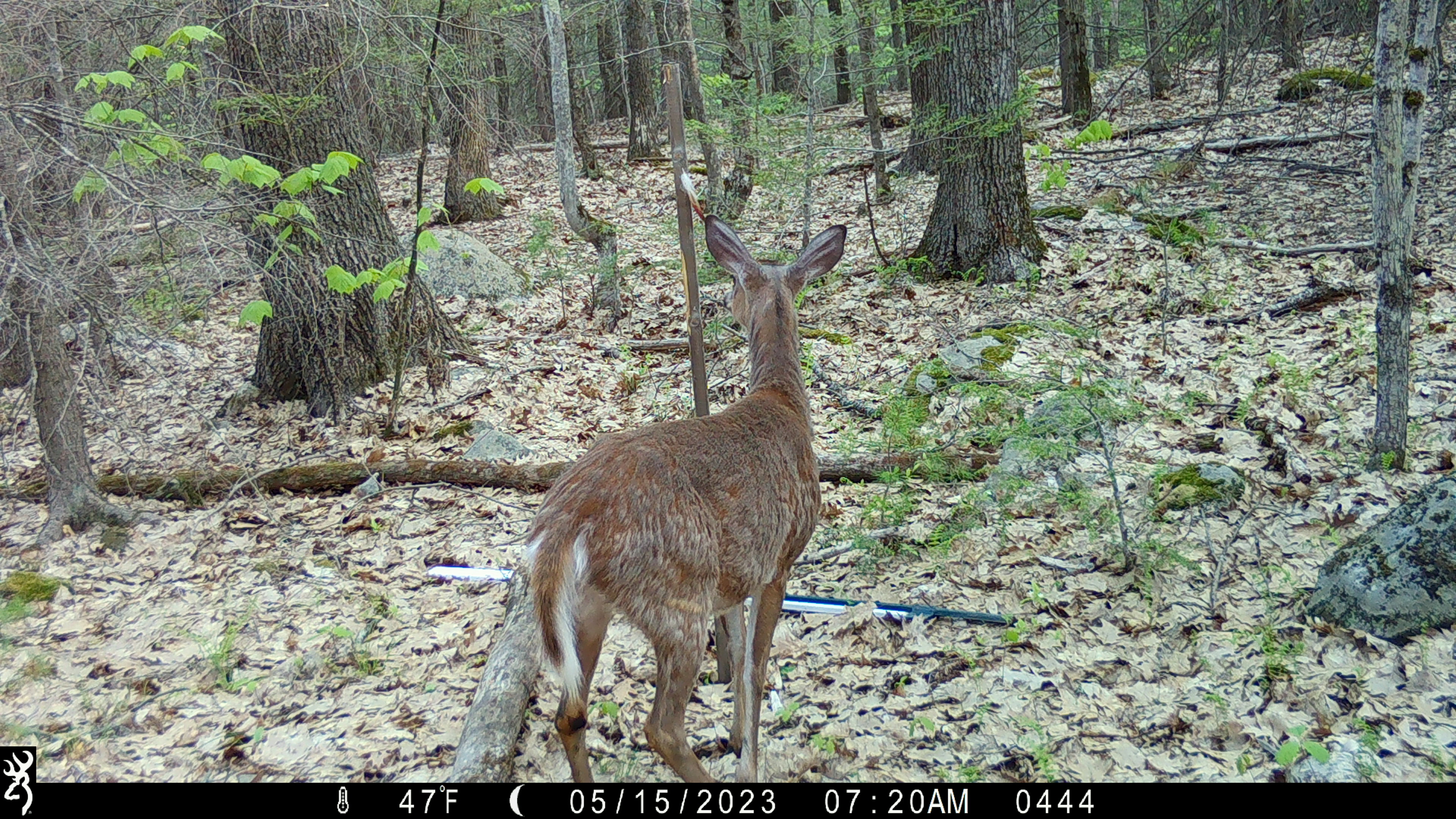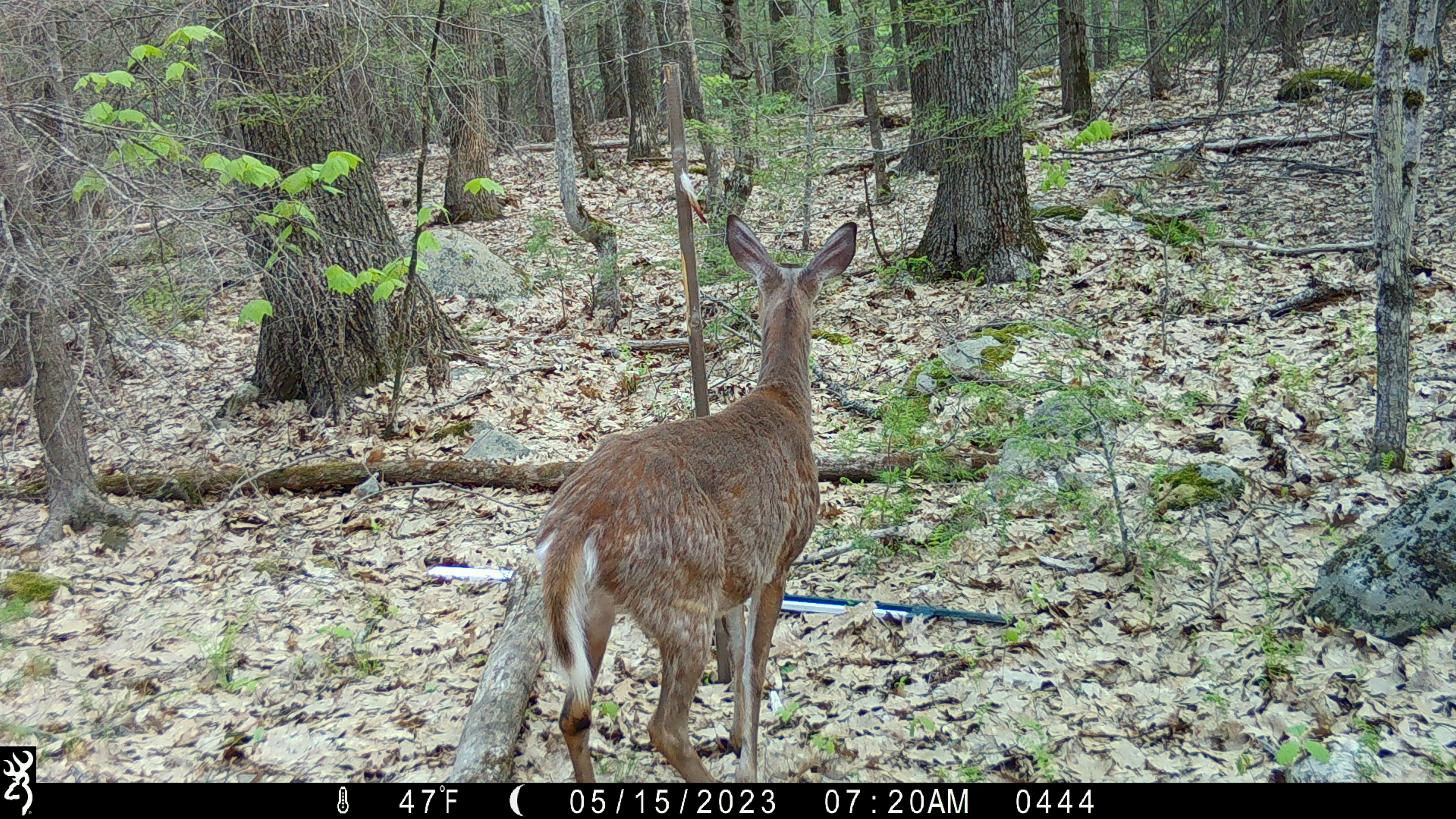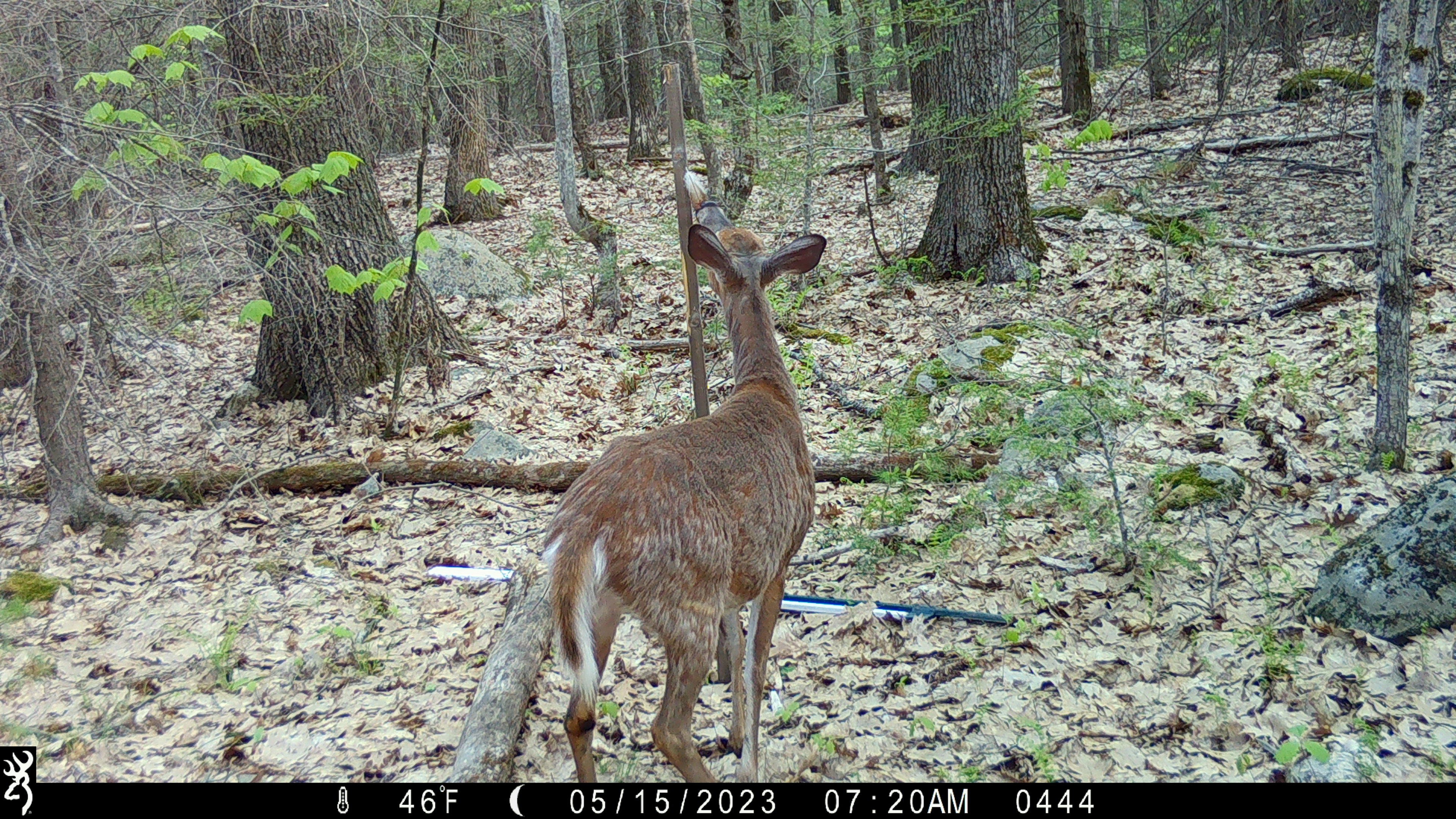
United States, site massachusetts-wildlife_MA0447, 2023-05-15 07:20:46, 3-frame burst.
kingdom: Animalia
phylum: Chordata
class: Mammalia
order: Artiodactyla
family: Cervidae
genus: Odocoileus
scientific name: Odocoileus virginianus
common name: white-tailed deer